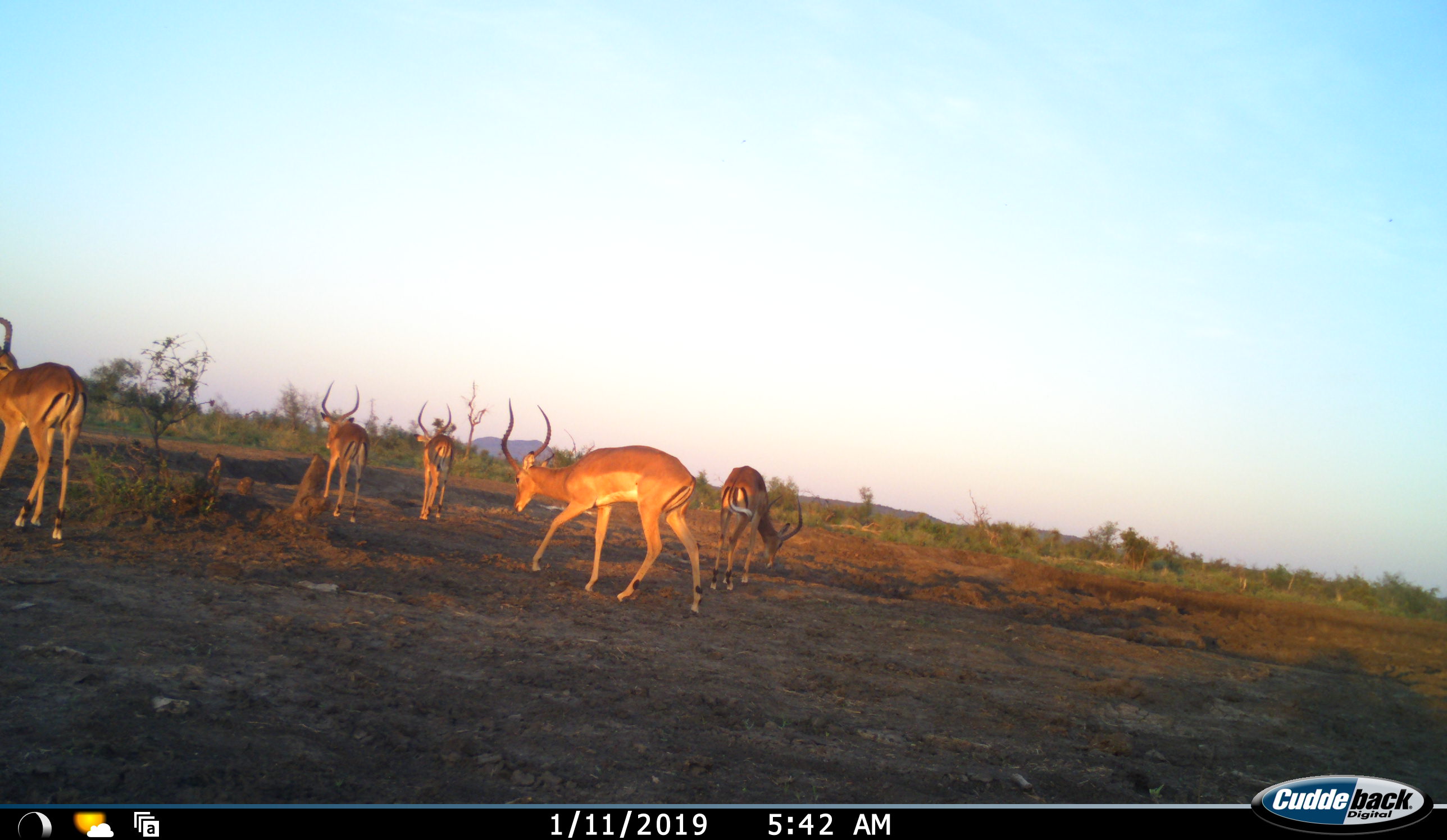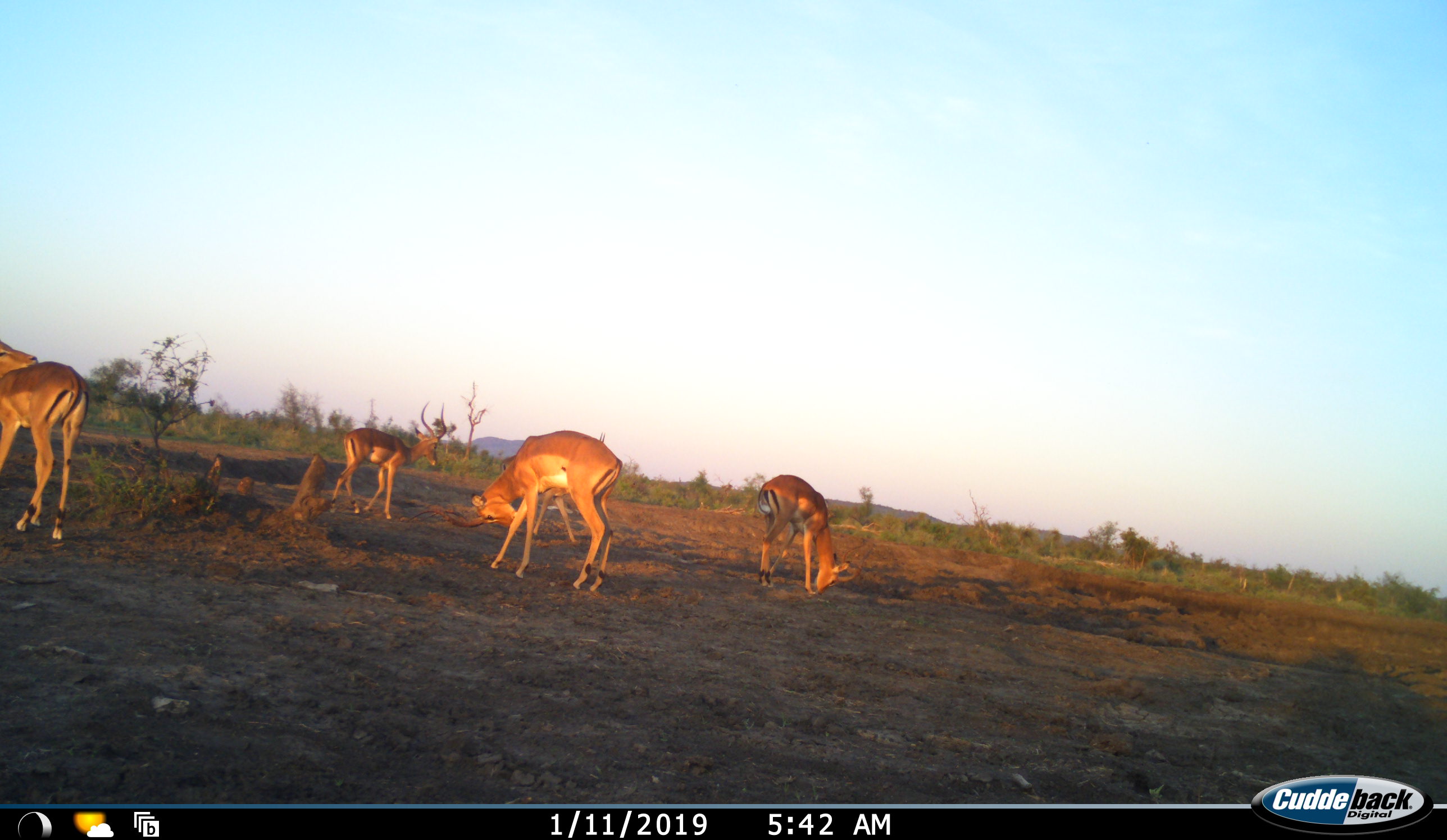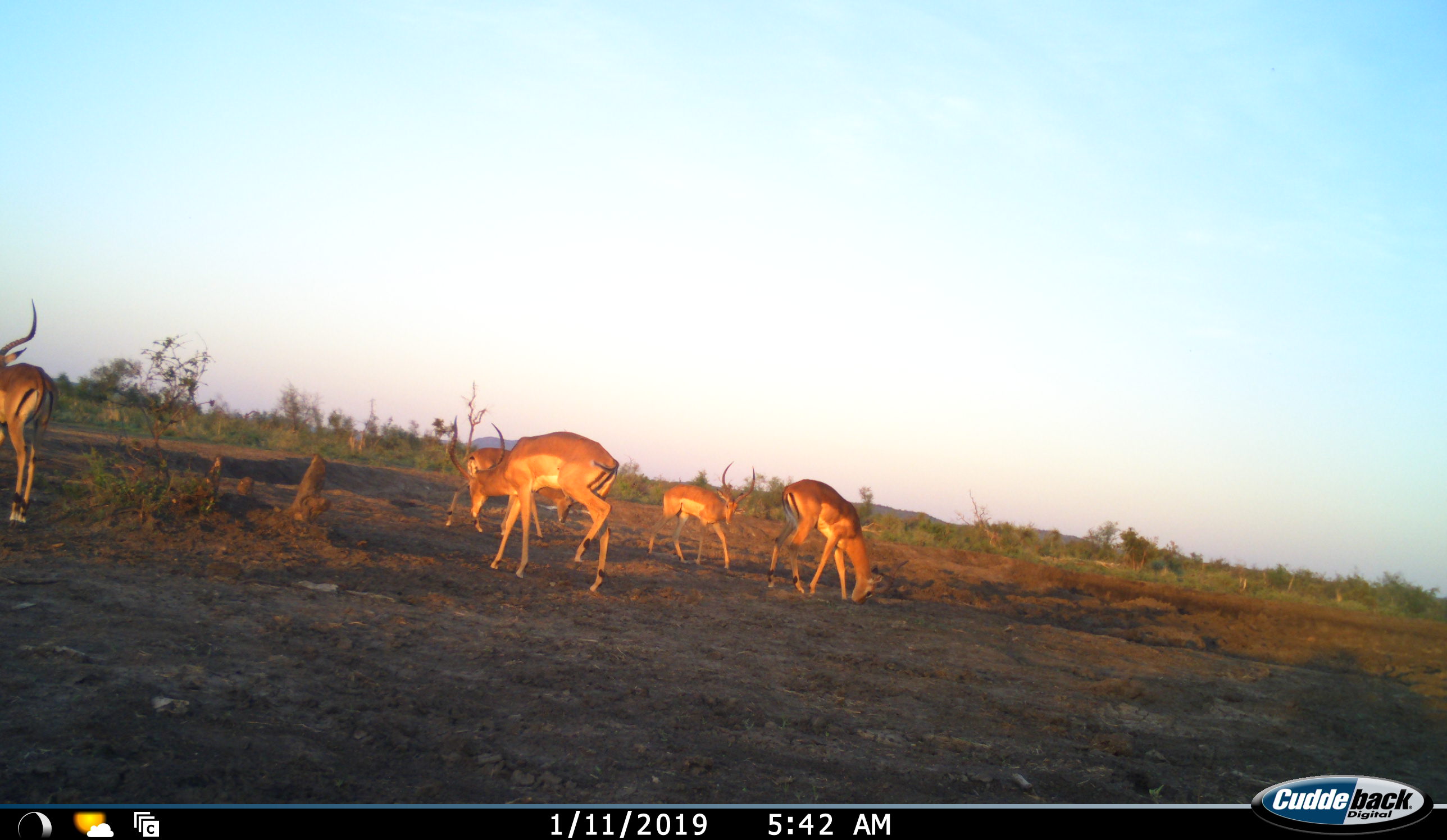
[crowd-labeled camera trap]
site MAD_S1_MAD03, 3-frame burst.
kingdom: Animalia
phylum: Chordata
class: Mammalia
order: Artiodactyla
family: Bovidae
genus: Aepyceros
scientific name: Aepyceros melampus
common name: impala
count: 5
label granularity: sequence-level